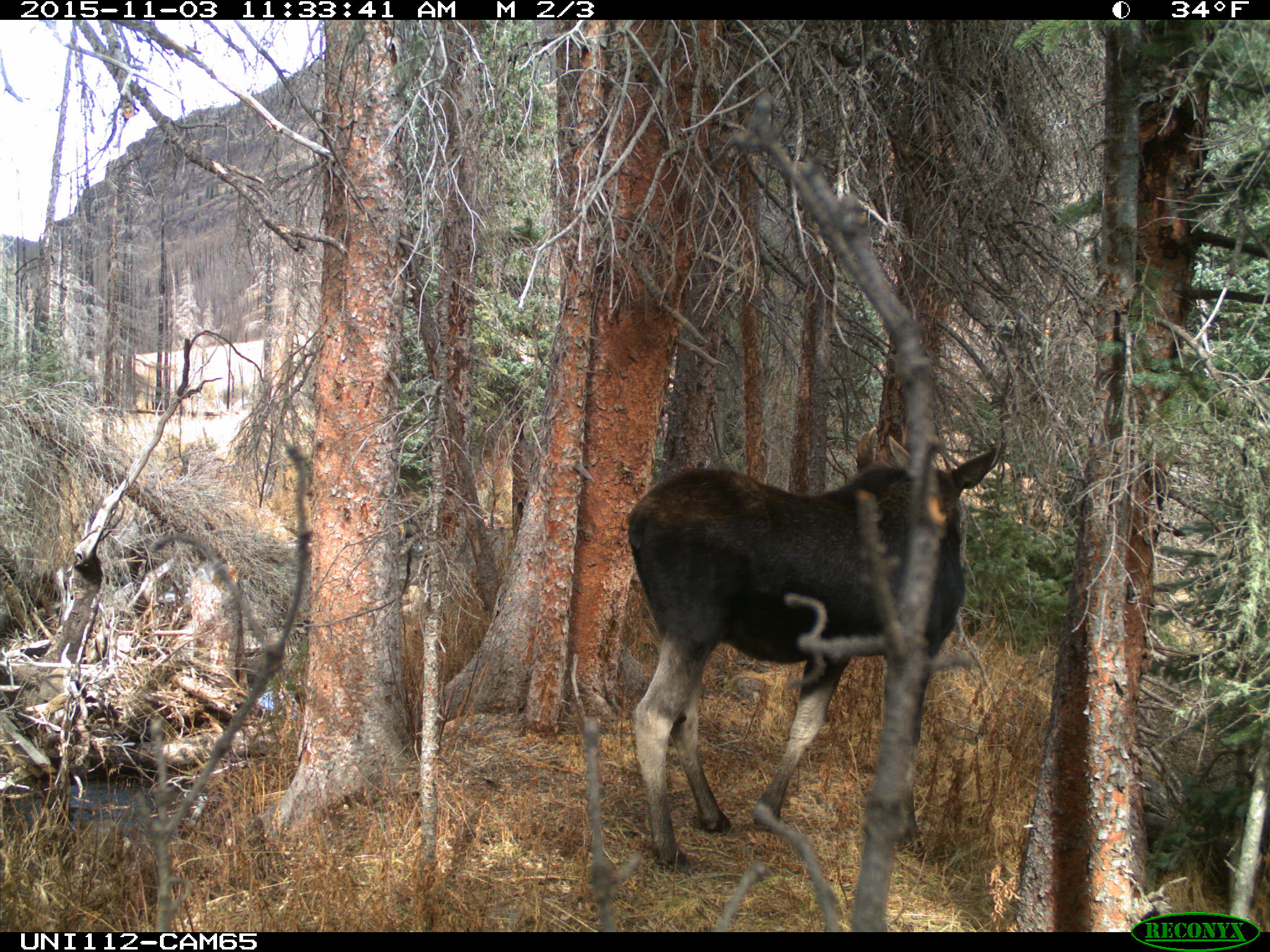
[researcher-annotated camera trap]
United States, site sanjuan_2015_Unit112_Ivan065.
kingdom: Animalia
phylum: Chordata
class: Mammalia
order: Artiodactyla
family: Cervidae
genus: Alces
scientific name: Alces alces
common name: moose